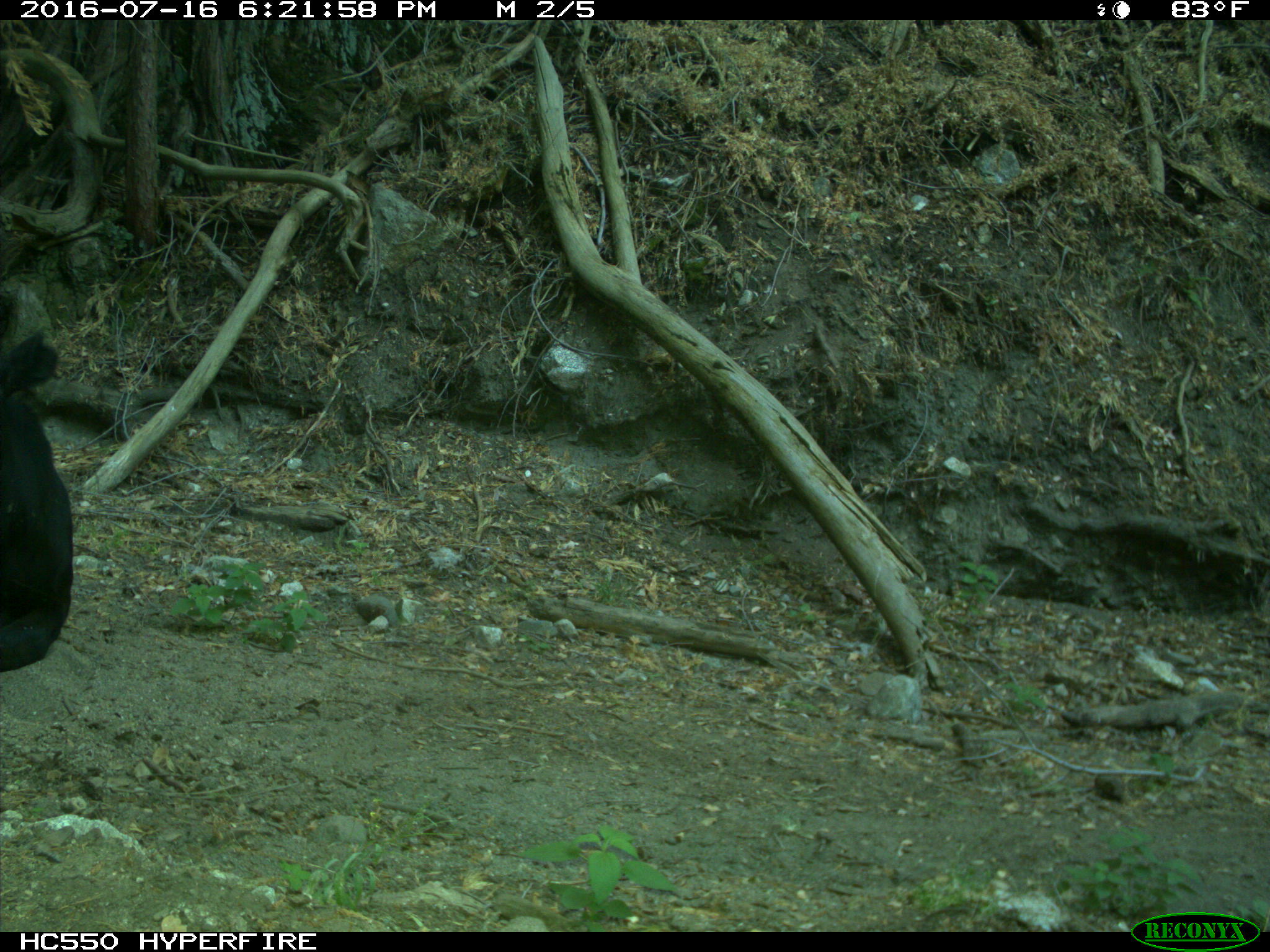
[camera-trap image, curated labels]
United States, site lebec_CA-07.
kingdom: Animalia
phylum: Chordata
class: Mammalia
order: Artiodactyla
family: Bovidae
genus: Bos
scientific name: Bos taurus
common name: domestic cow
Bos taurus (domestic cow).